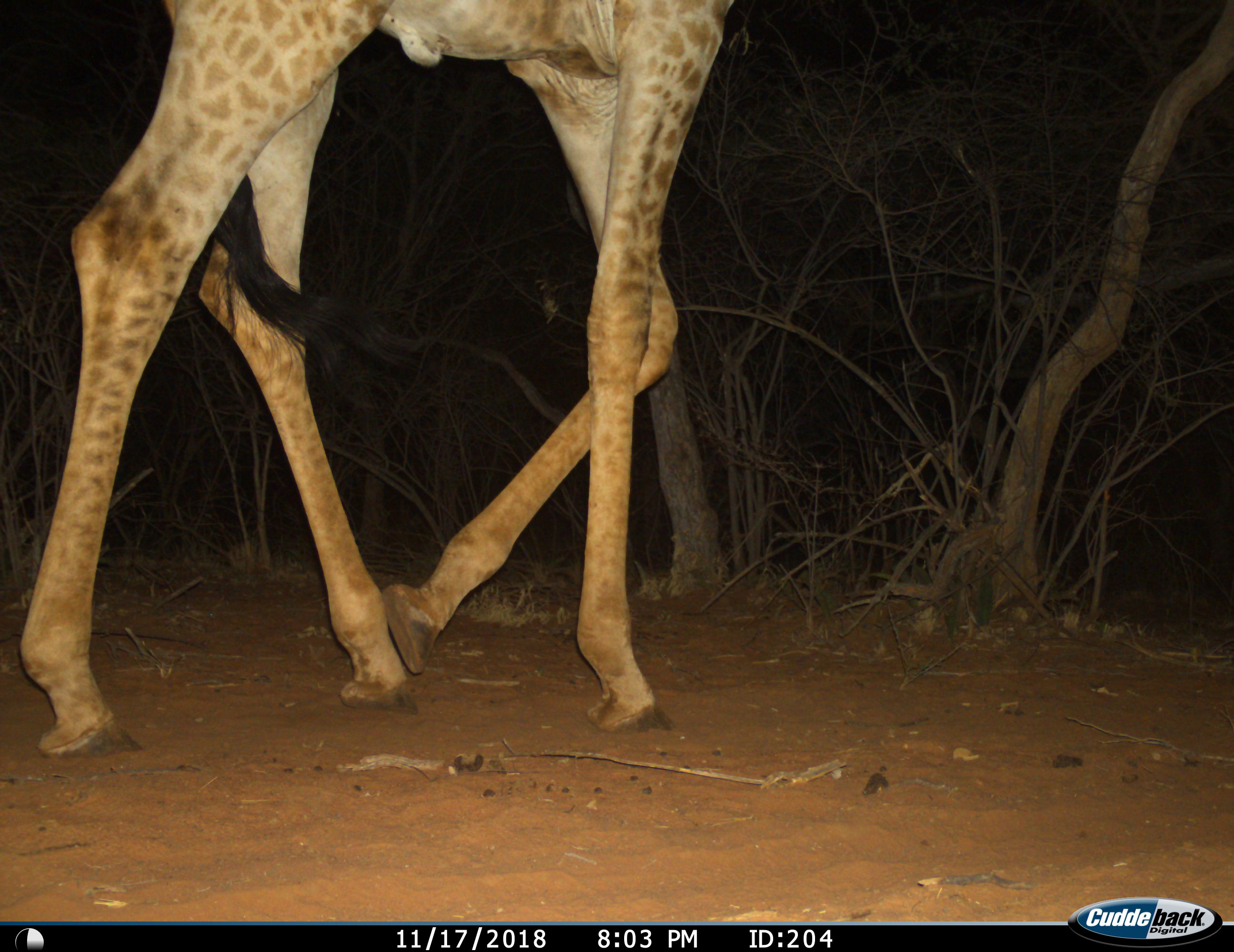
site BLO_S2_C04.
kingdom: Animalia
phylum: Chordata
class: Mammalia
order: Artiodactyla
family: Giraffidae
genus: Giraffa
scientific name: Giraffa camelopardalis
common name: giraffe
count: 1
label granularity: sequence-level